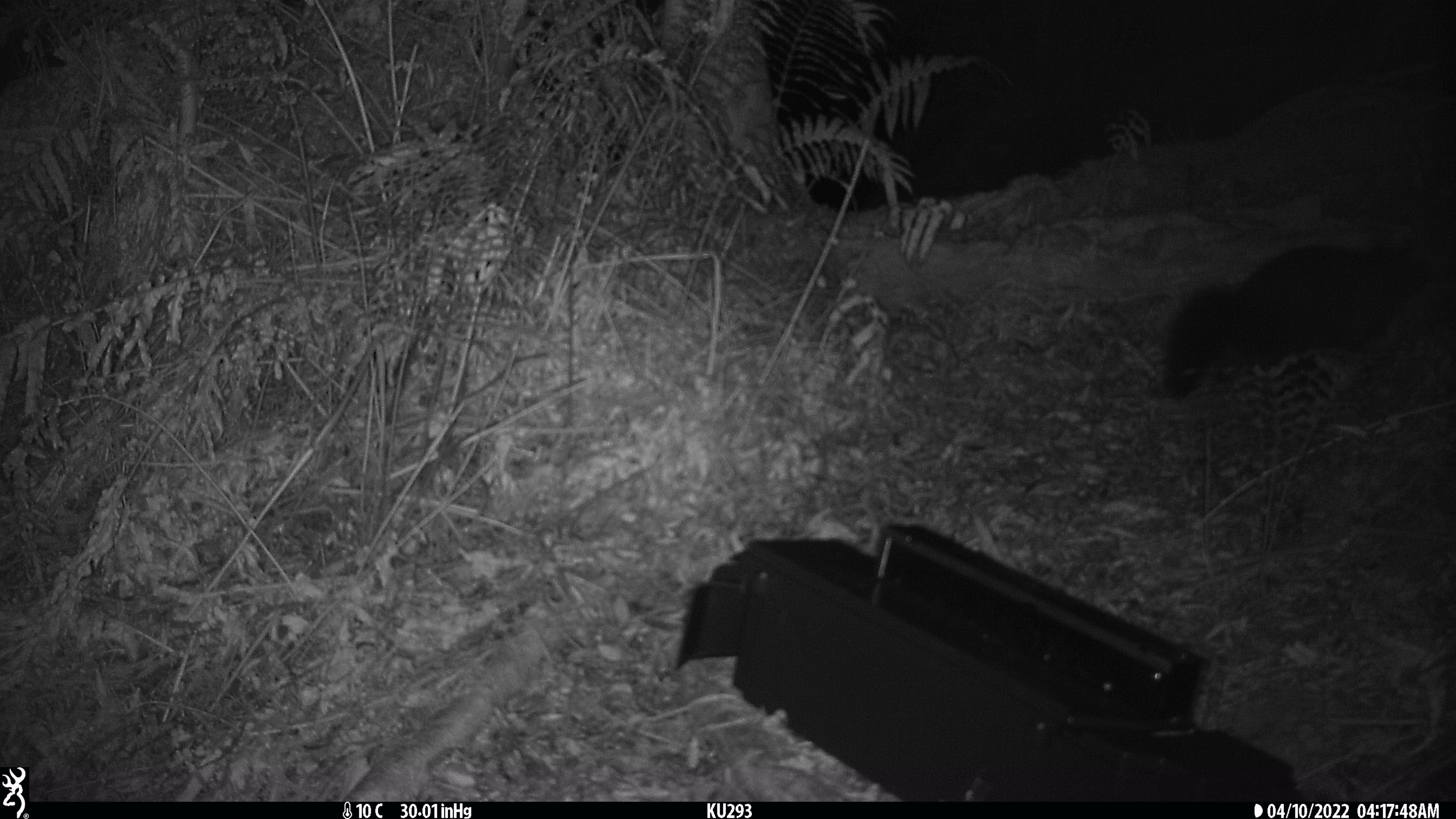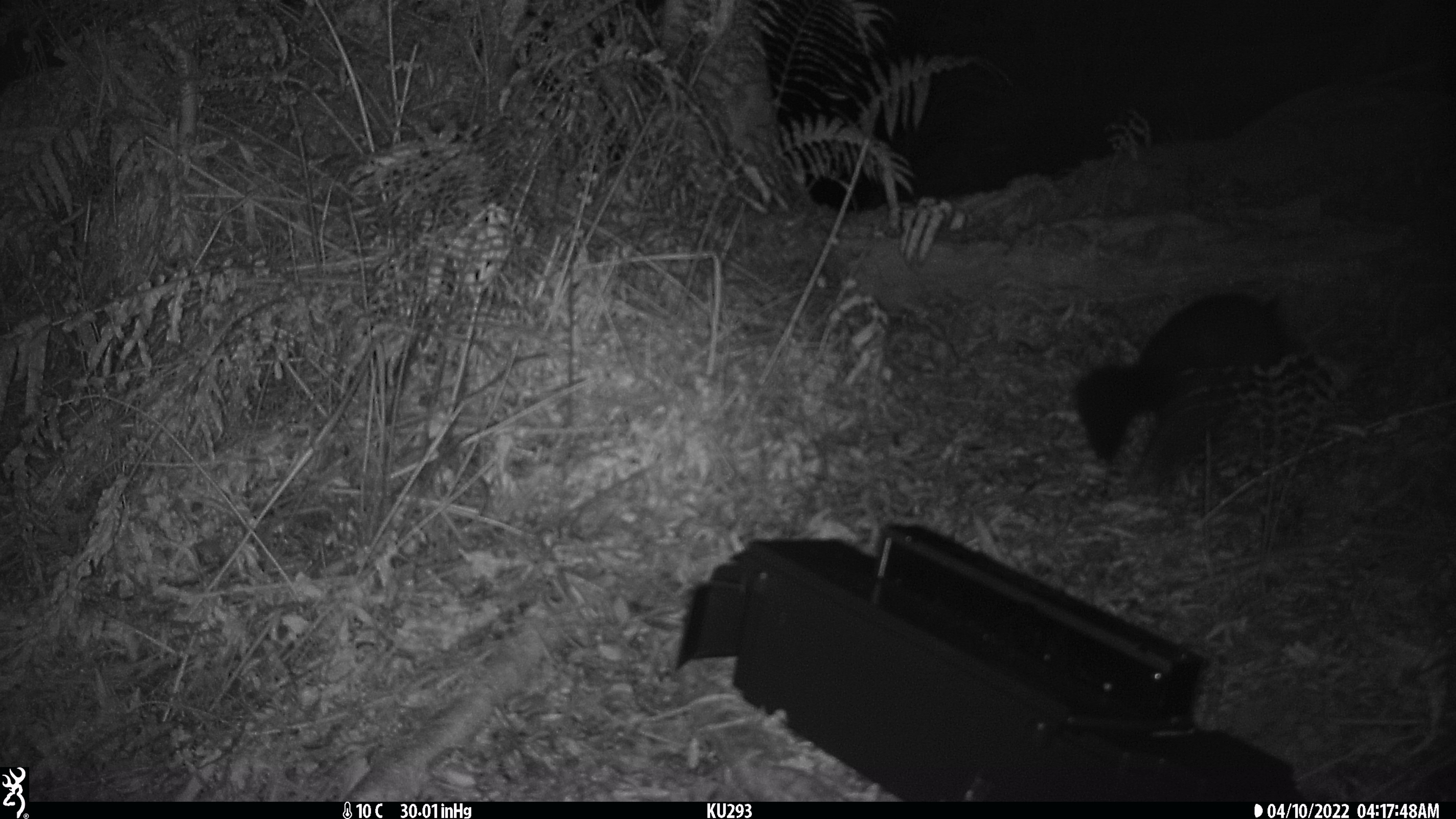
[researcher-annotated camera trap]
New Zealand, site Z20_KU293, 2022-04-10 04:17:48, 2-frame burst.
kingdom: Animalia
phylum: Chordata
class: Mammalia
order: Diprotodontia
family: Phalangeridae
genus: Trichosurus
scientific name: Trichosurus vulpecula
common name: common brushtail possum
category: possum